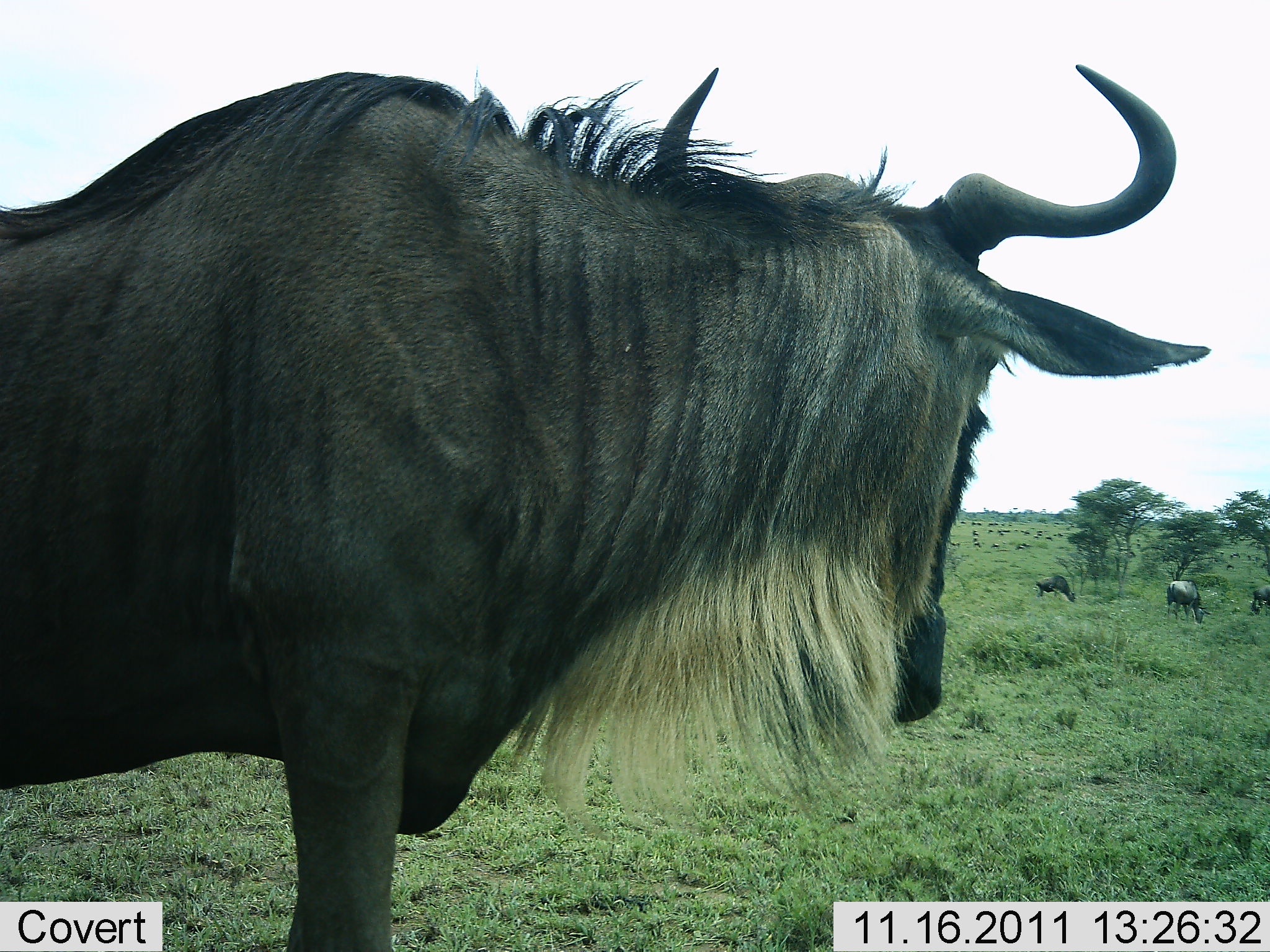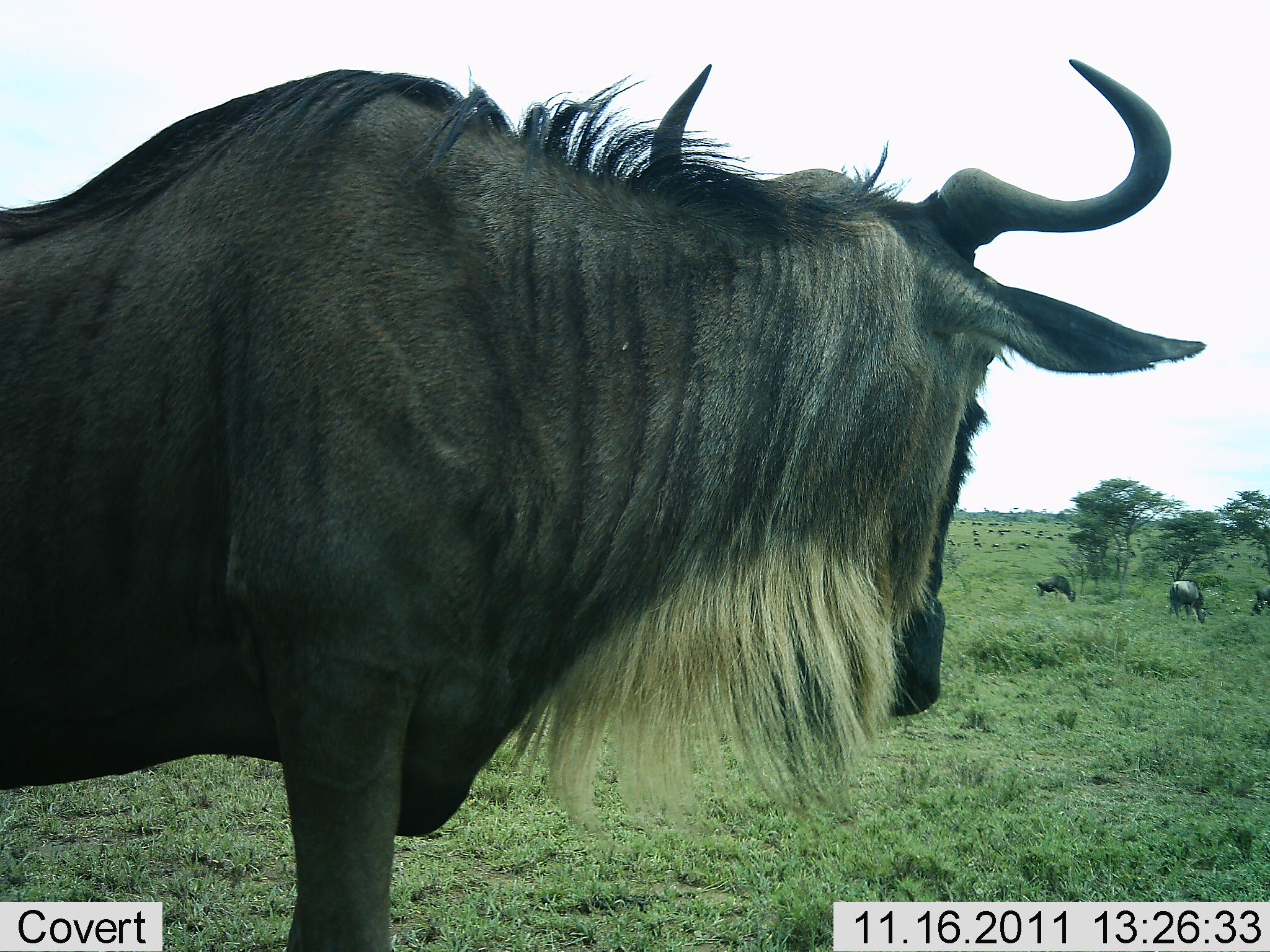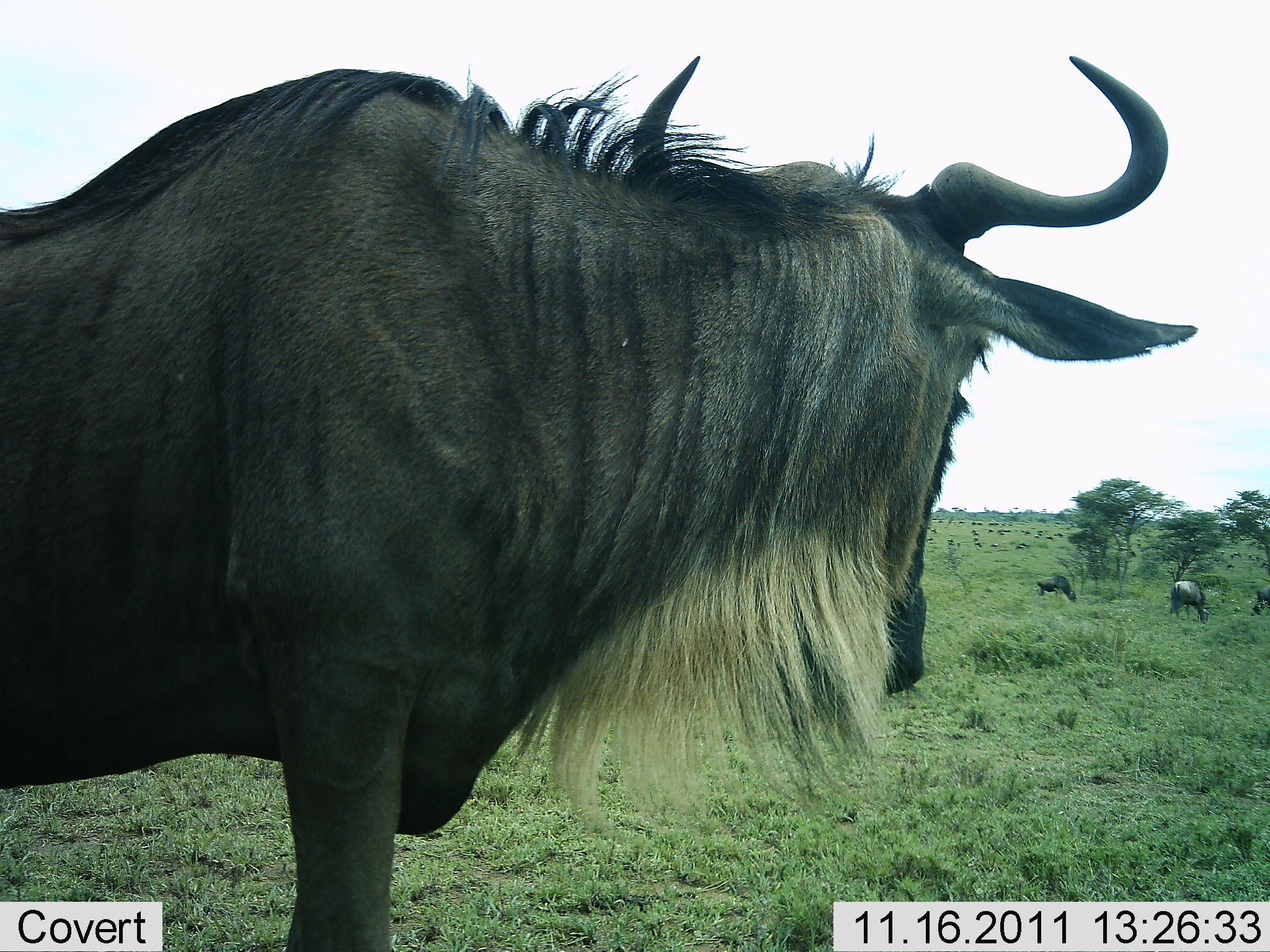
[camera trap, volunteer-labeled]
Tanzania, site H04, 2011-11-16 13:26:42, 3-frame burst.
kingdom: Animalia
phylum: Chordata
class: Mammalia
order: Artiodactyla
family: Bovidae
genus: Connochaetes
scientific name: Connochaetes taurinus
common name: blue wildebeest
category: wildebeest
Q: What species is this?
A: Wildebeest (blue wildebeest) (Connochaetes taurinus).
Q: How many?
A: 4.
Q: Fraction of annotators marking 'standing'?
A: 100%.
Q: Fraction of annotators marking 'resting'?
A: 0%.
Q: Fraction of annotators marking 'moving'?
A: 9%.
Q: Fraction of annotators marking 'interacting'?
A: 0%.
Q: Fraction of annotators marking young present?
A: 0%.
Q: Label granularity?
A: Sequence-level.